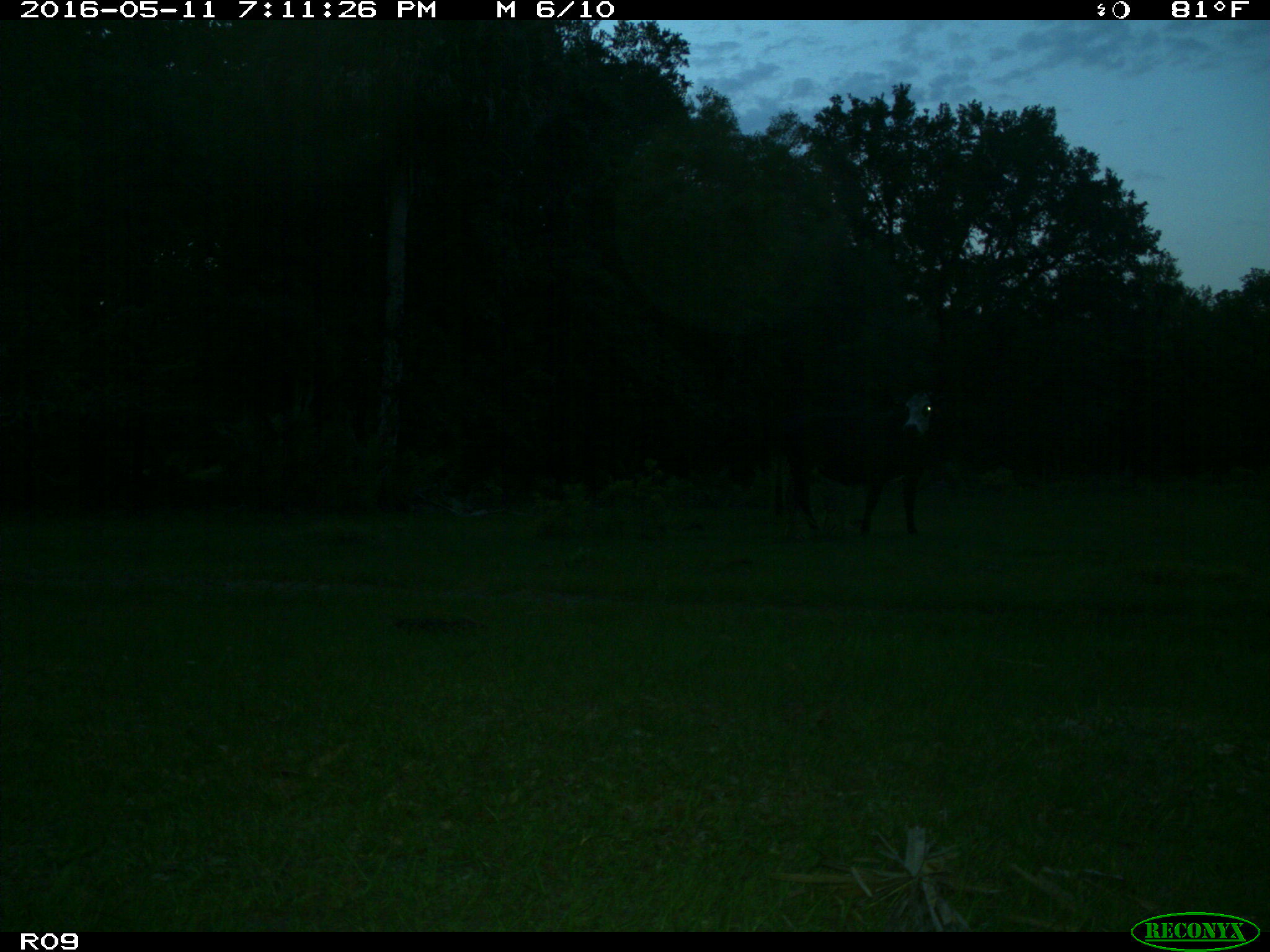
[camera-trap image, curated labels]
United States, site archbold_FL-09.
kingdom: Animalia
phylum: Chordata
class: Mammalia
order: Artiodactyla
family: Bovidae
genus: Bos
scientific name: Bos taurus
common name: domestic cow